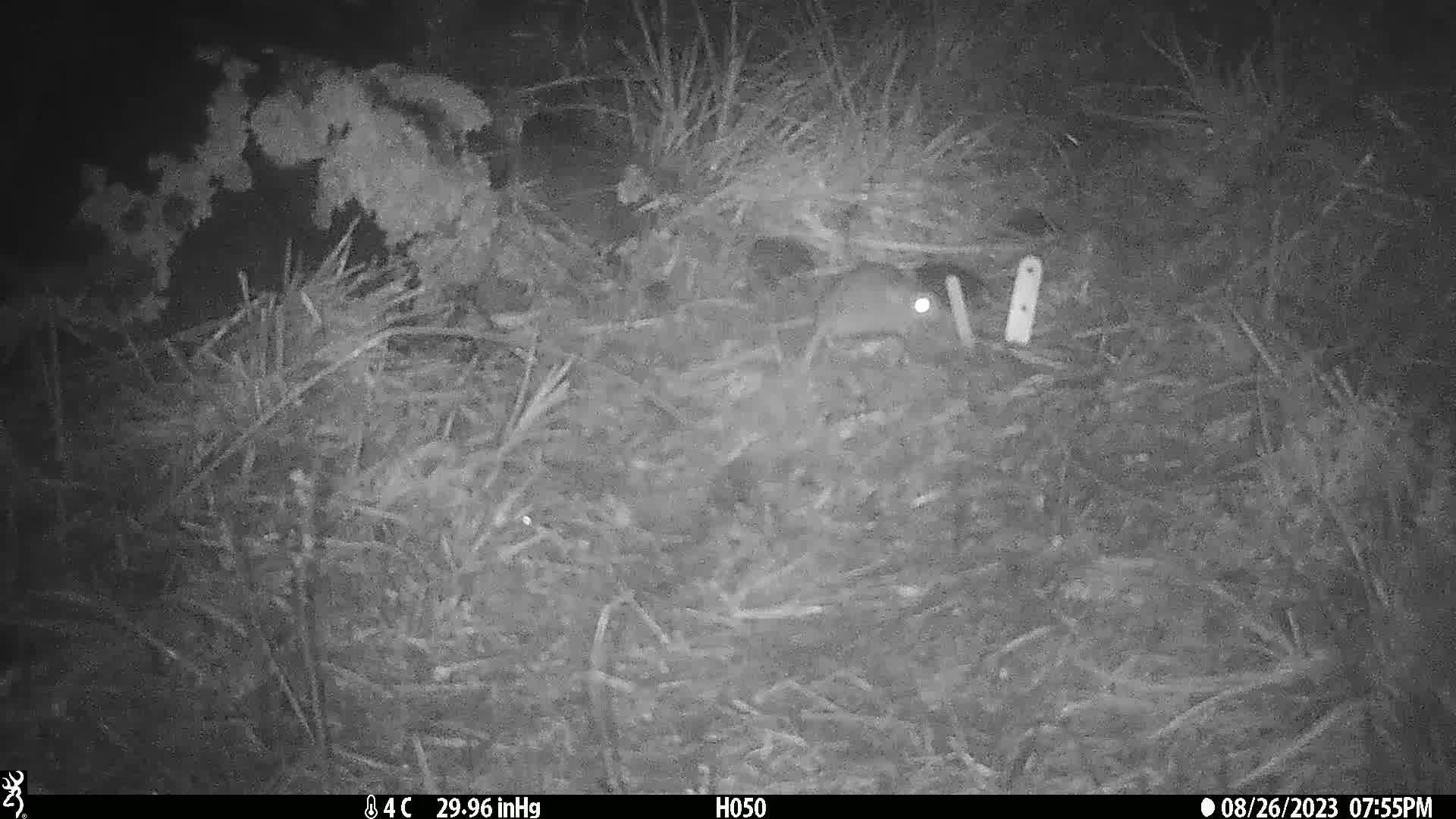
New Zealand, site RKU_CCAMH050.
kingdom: Animalia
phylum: Chordata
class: Mammalia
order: Rodentia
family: Muridae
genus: Rattus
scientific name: Rattus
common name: rat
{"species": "rat (Rattus)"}